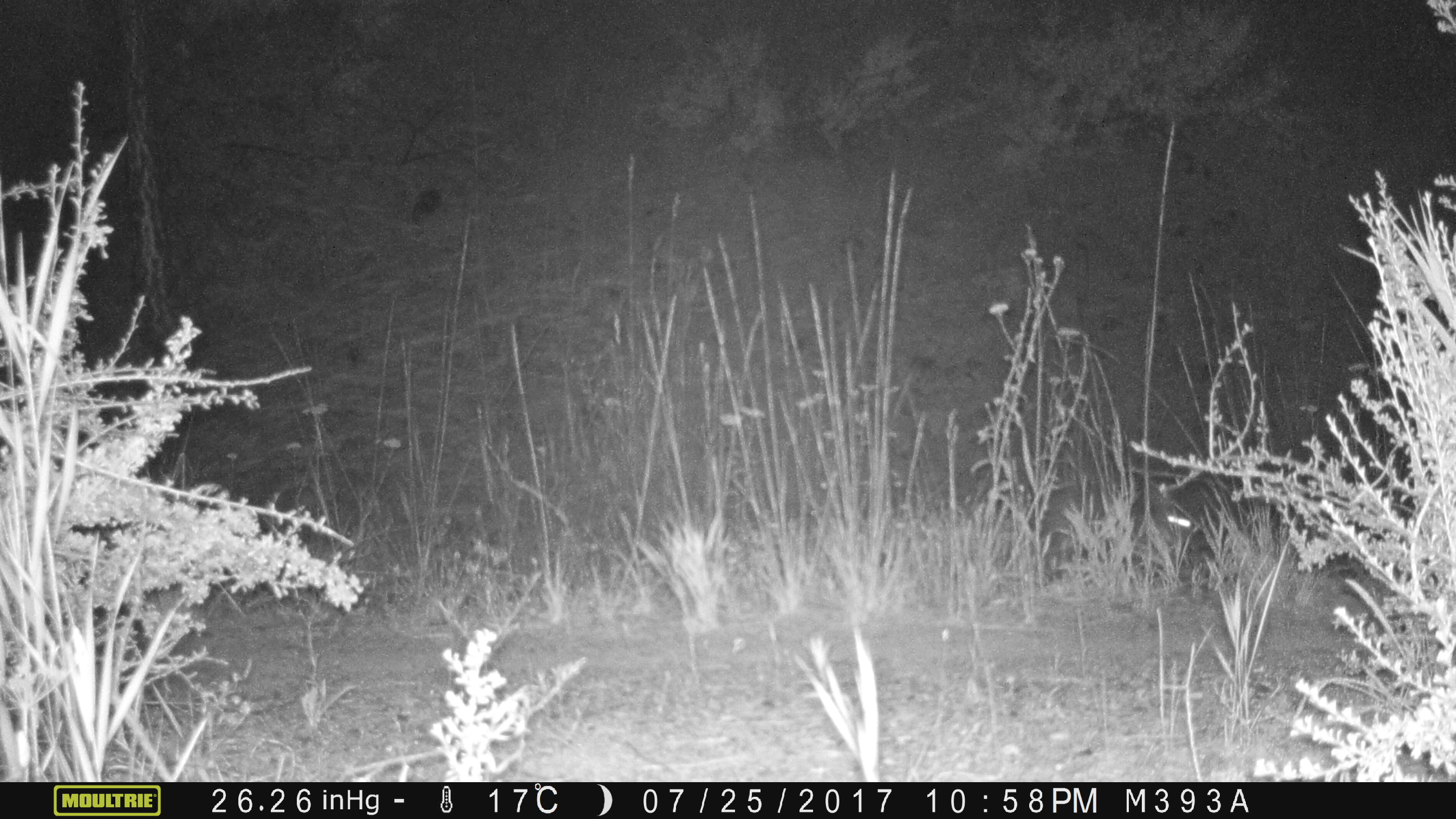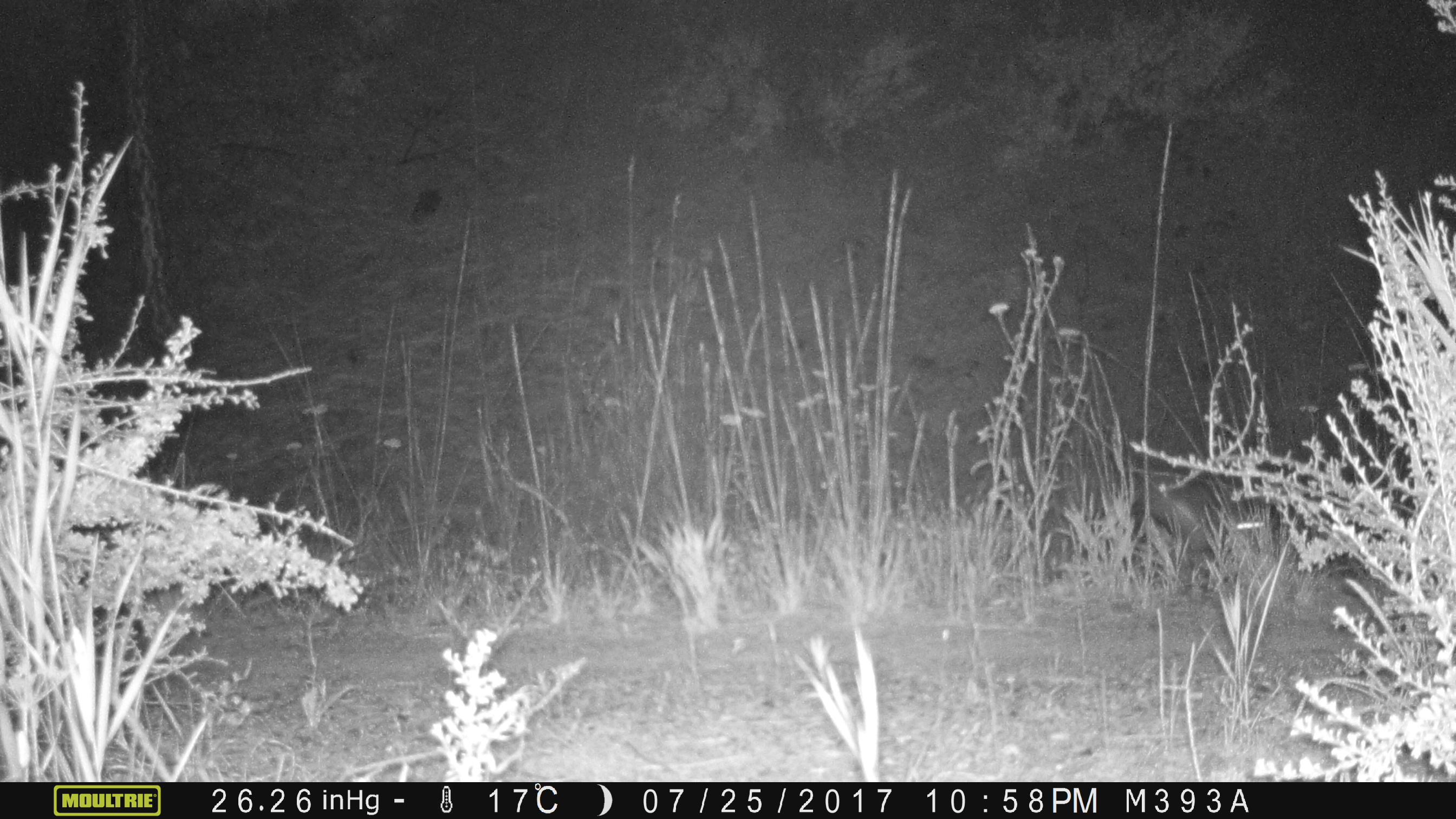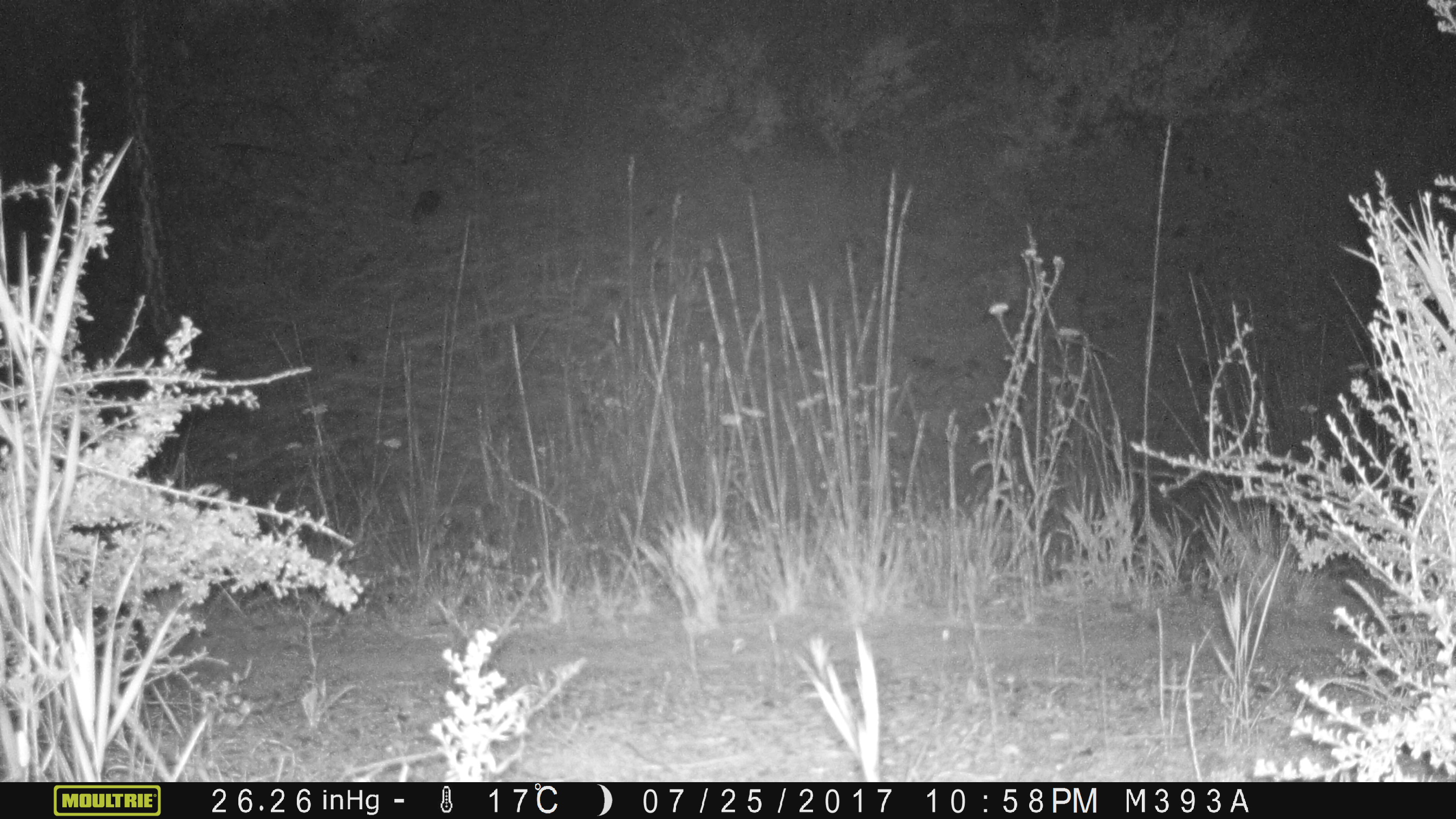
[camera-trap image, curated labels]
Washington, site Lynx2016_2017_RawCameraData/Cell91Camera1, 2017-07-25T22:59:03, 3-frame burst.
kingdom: Animalia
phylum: Chordata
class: Mammalia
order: Lagomorpha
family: Leporidae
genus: Lepus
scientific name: Lepus americanus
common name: snowshoe hare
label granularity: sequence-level